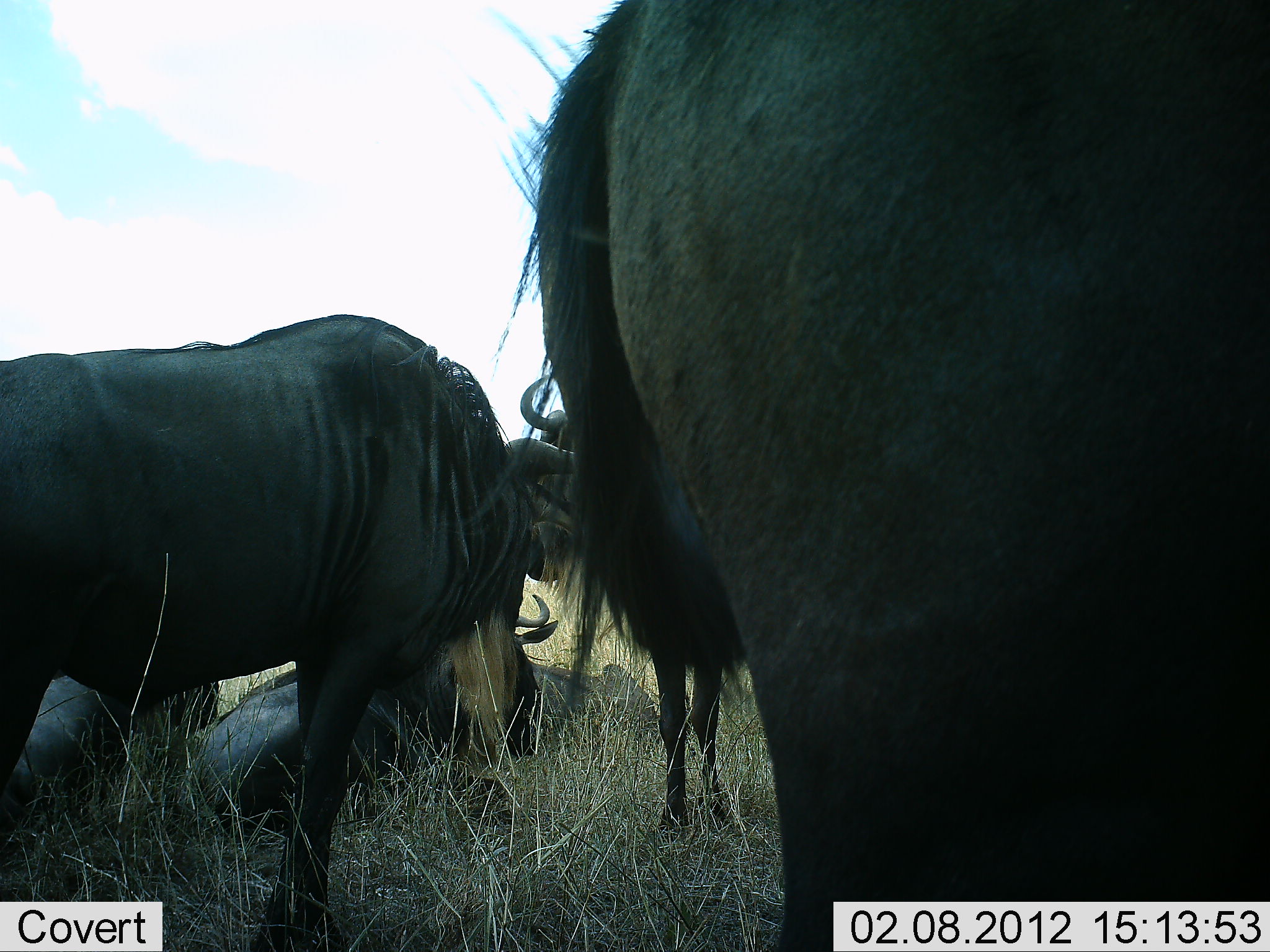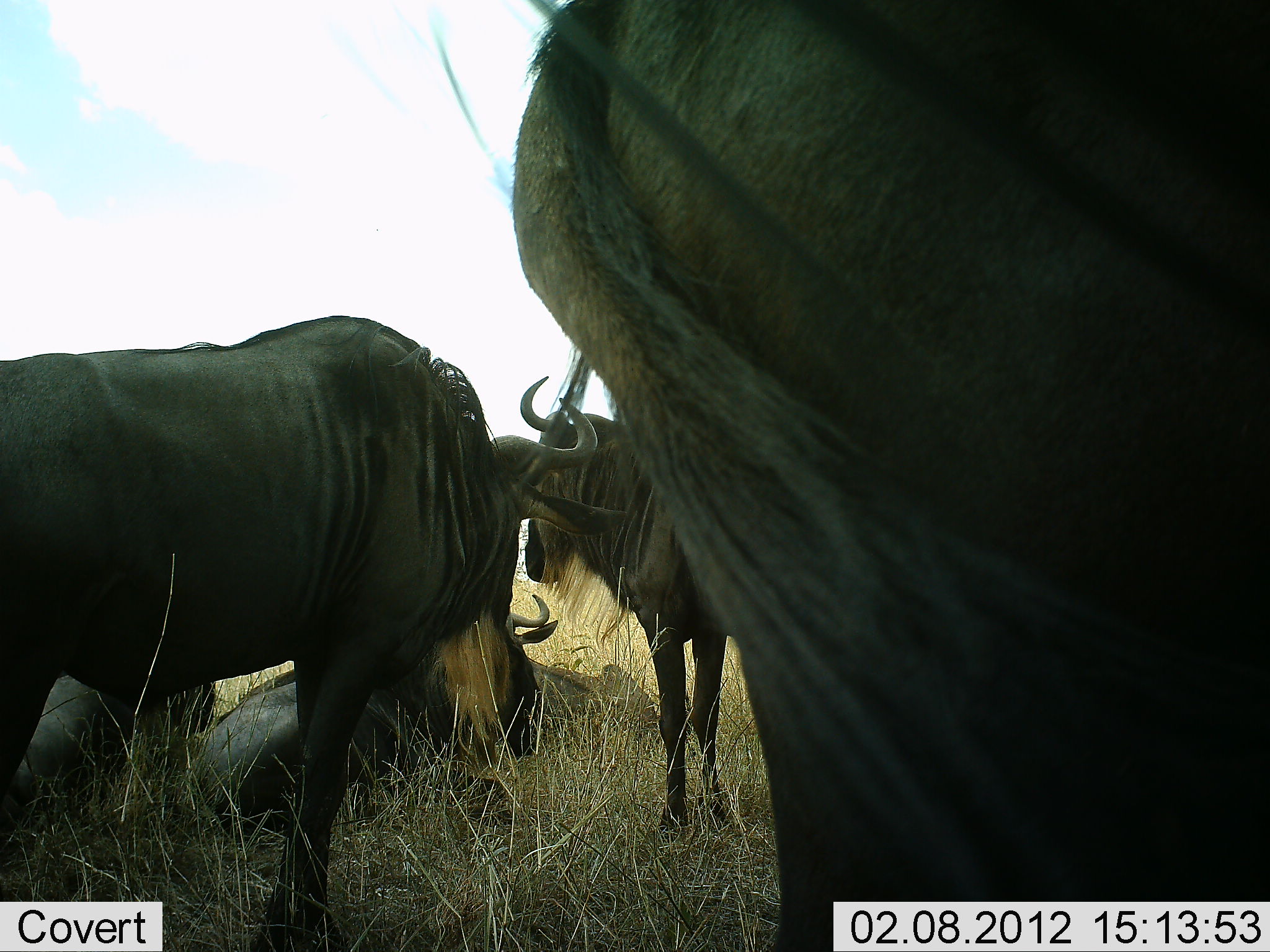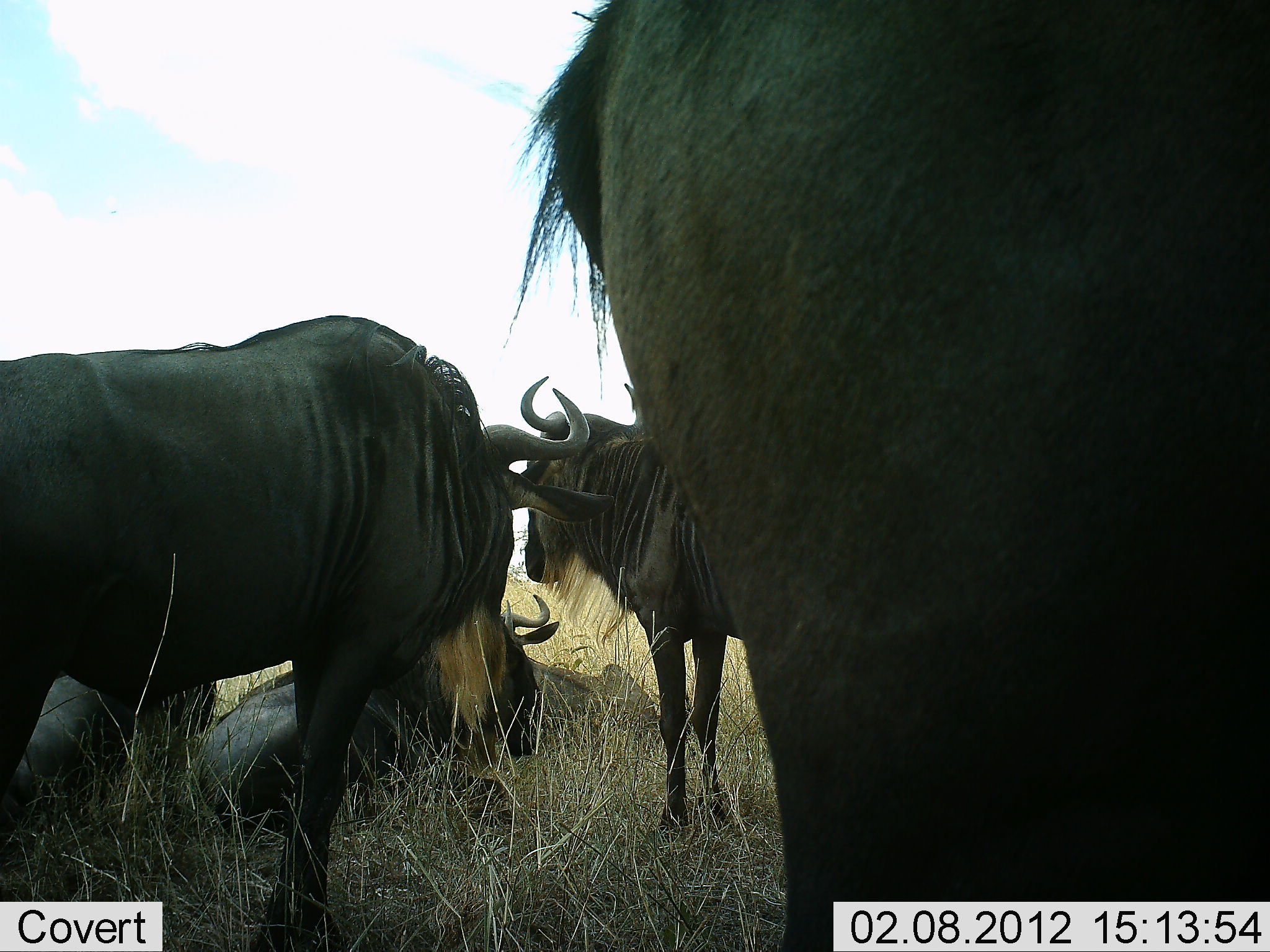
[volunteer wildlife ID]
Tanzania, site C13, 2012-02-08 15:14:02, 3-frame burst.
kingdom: Animalia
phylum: Chordata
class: Mammalia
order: Artiodactyla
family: Bovidae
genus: Connochaetes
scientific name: Connochaetes taurinus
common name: blue wildebeest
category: wildebeest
Wildebeest (blue wildebeest) (Connochaetes taurinus), count 5. Behavior (volunteer vote fractions): standing 72%, resting 88%, moving 0%, interacting 4%. Young present (vote fraction): 0%. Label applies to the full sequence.